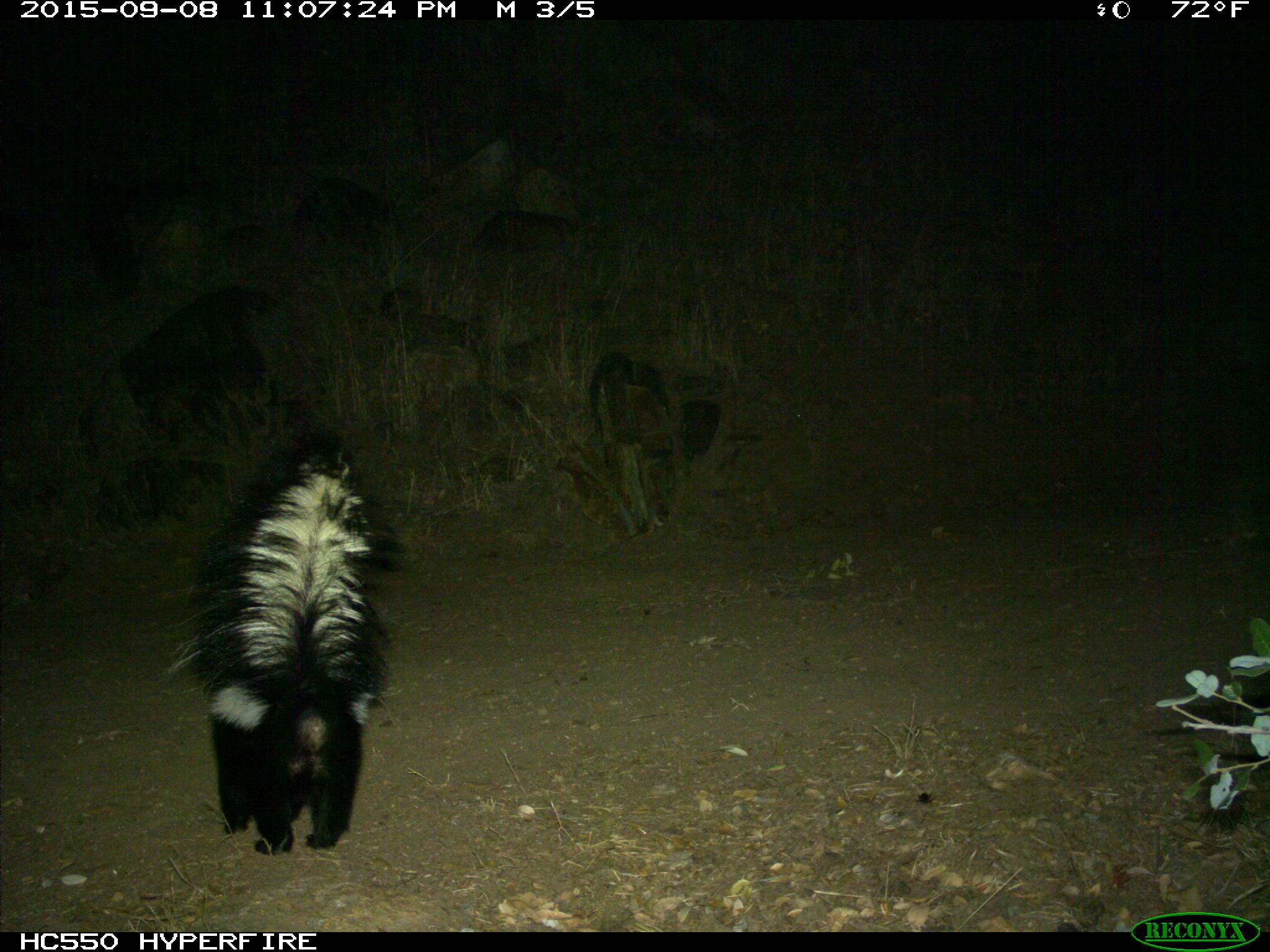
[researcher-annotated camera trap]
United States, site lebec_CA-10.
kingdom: Animalia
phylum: Chordata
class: Mammalia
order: Carnivora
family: Mephitidae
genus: Mephitis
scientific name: Mephitis mephitis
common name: striped skunk